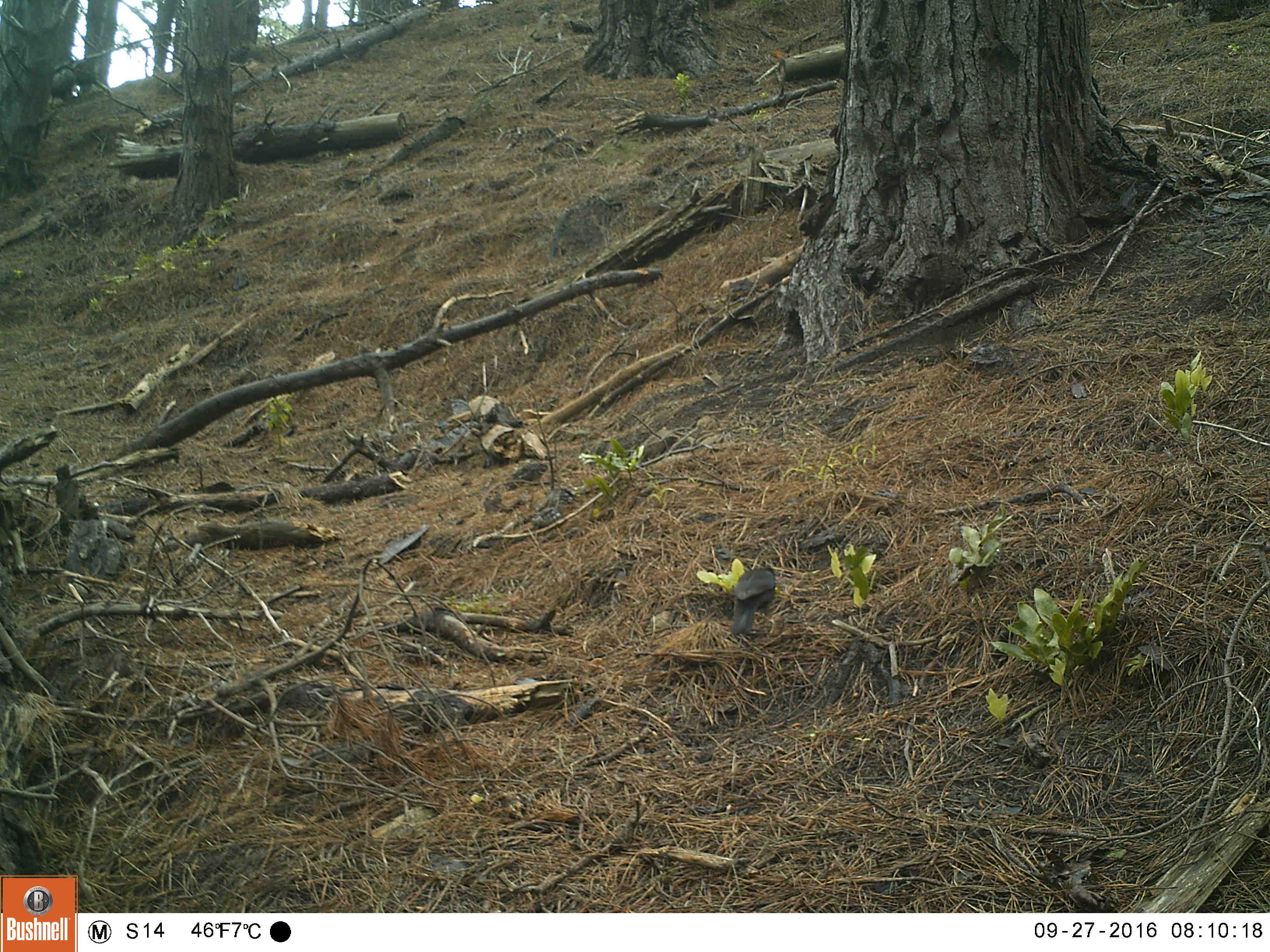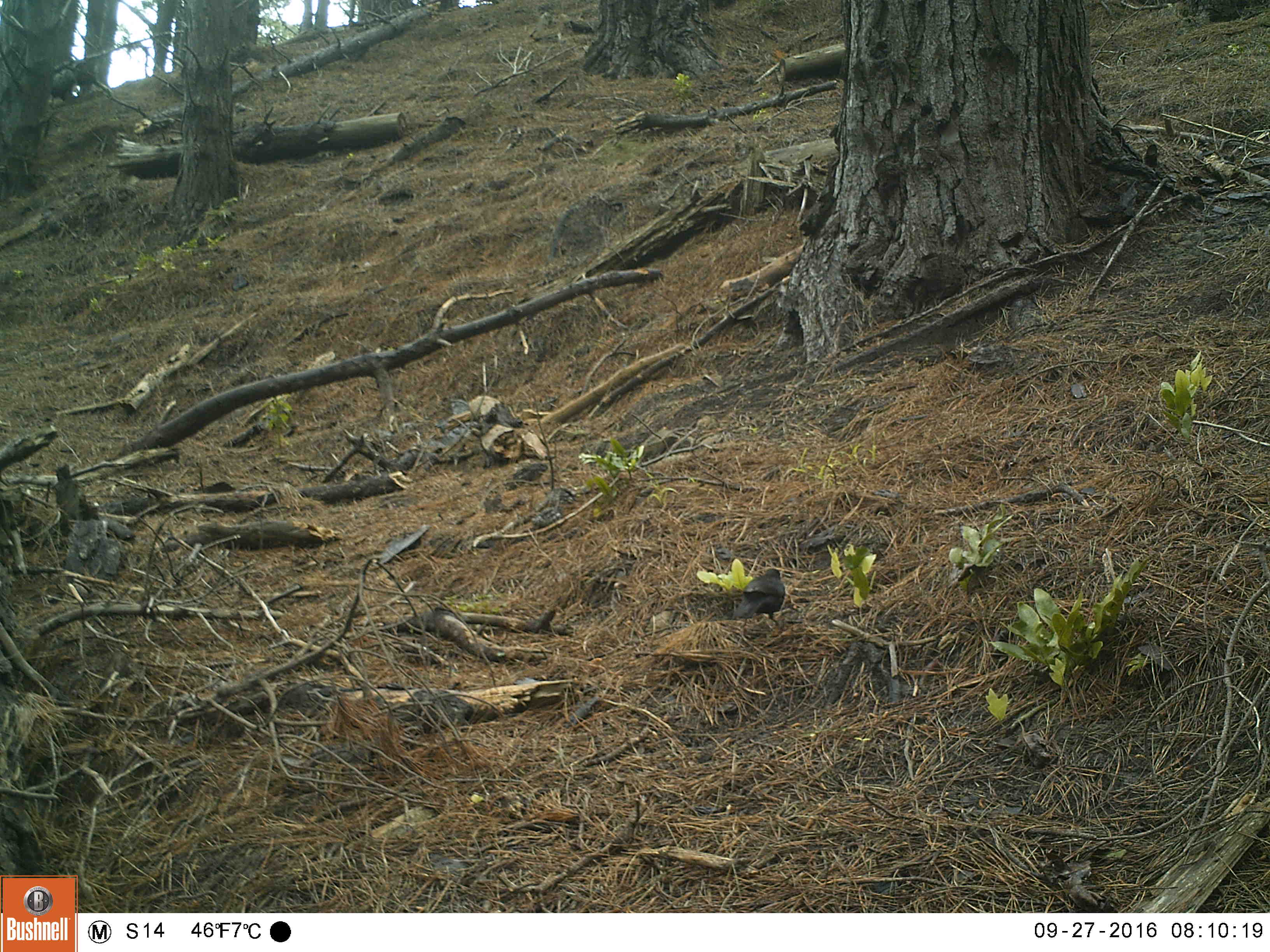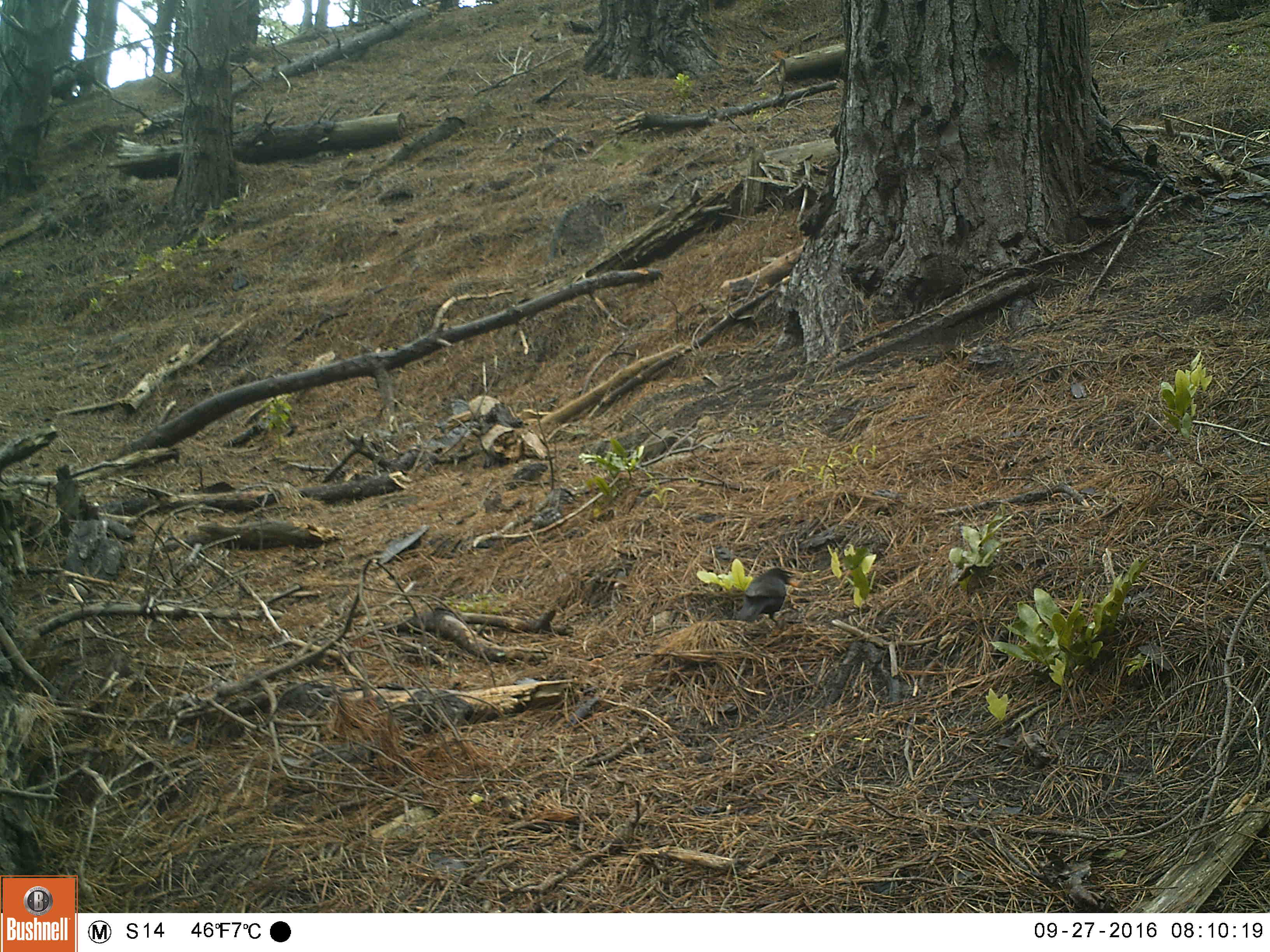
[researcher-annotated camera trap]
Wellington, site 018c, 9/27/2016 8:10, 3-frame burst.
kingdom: Animalia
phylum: Chordata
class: Aves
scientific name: Aves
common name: bird